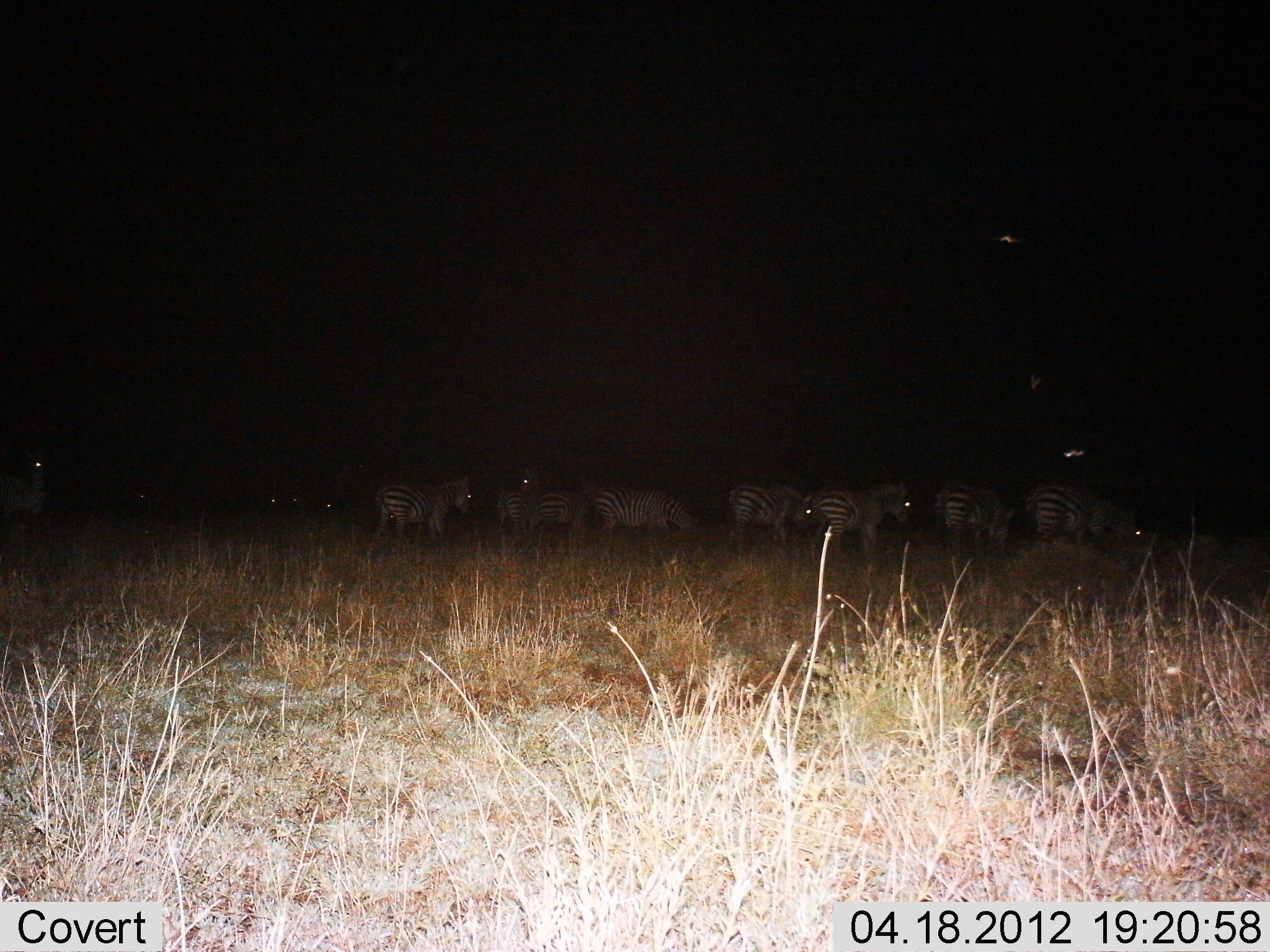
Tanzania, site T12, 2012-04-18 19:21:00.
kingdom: Animalia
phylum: Chordata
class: Mammalia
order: Perissodactyla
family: Equidae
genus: Equus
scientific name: Equus quagga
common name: plains zebra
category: zebra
Zebra (plains zebra) (Equus quagga), count 10. Behavior (volunteer vote fractions): standing 94%, resting 0%, moving 6%, interacting 0%. Young present (vote fraction): 6%. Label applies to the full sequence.